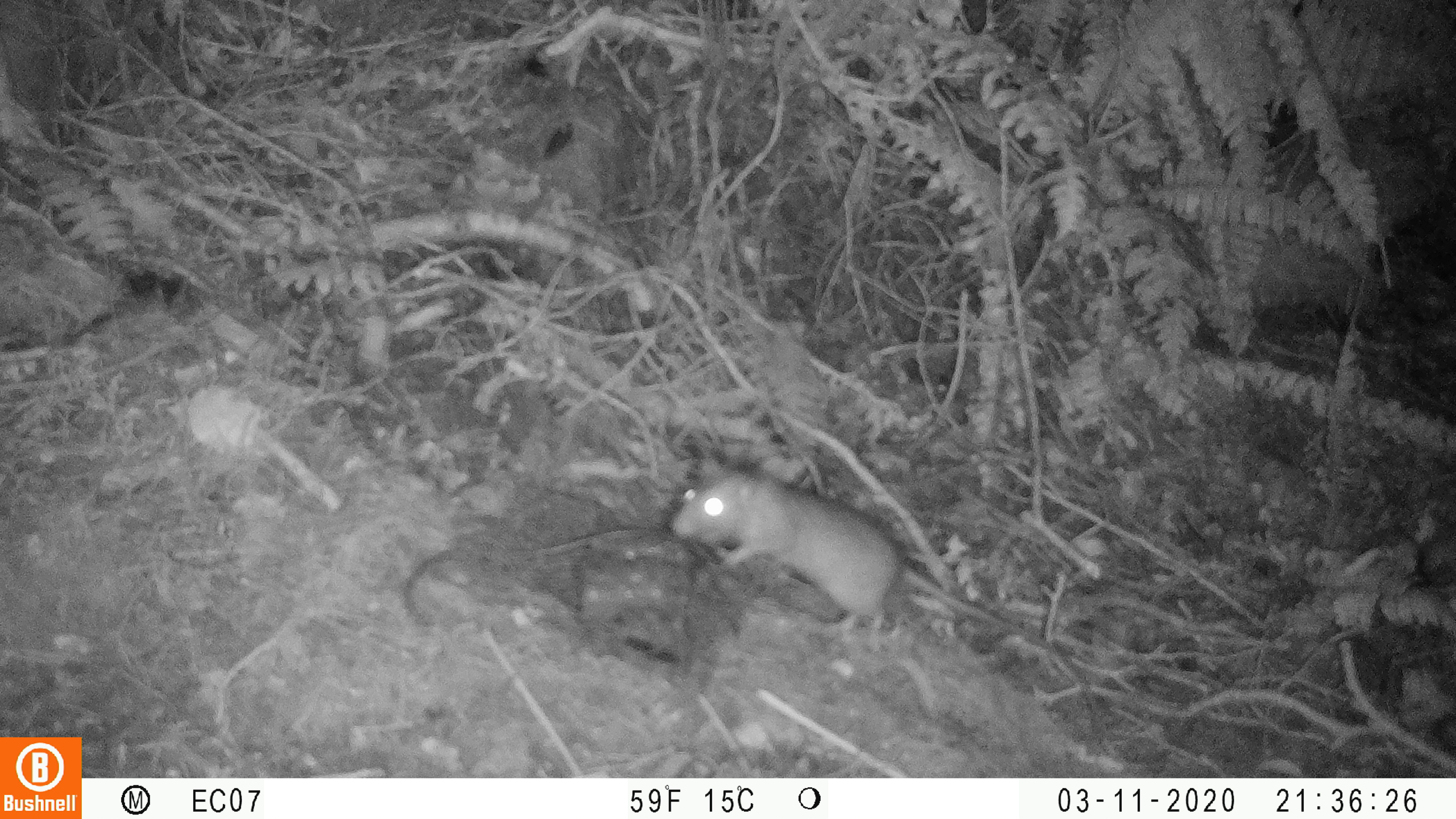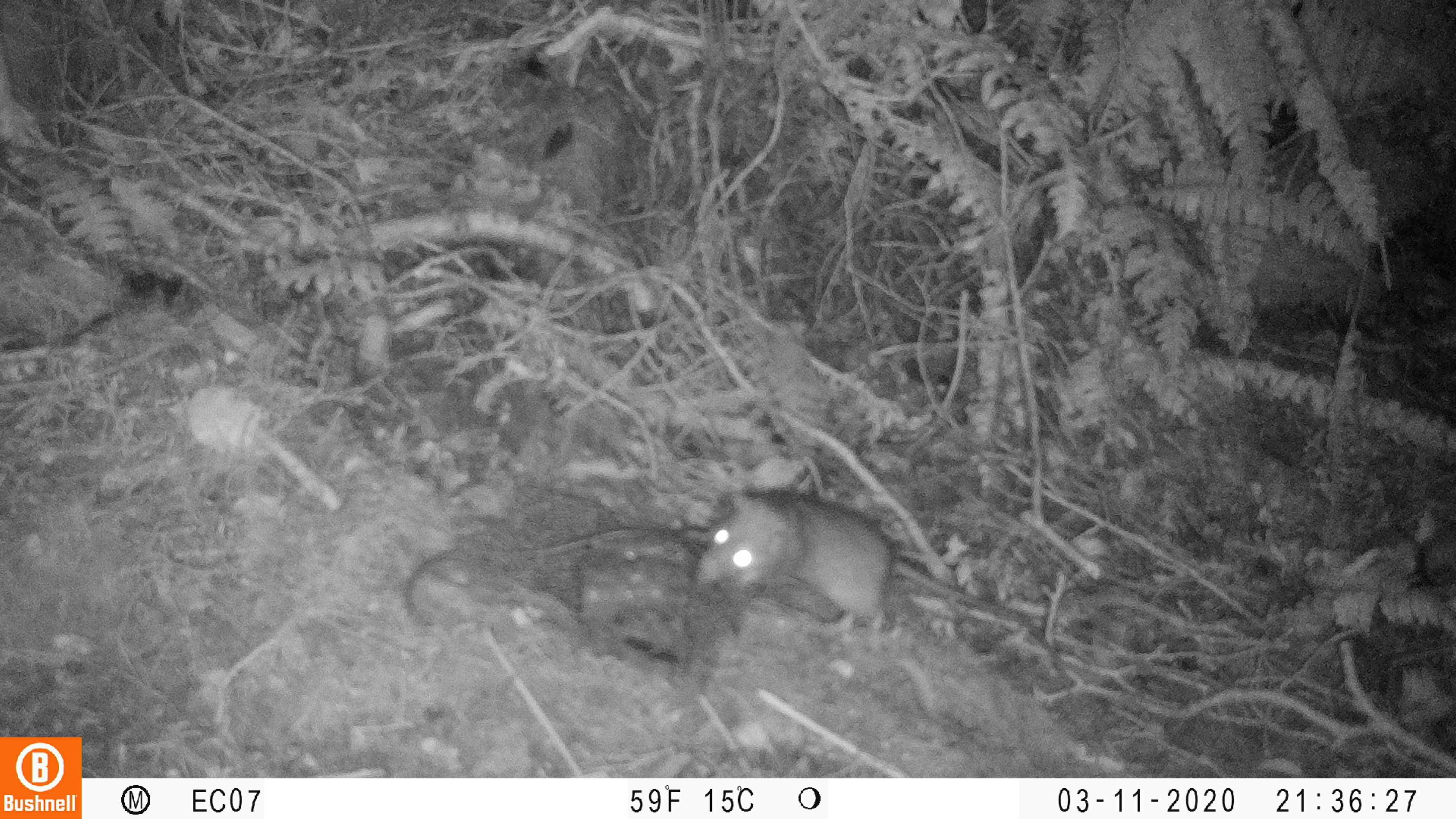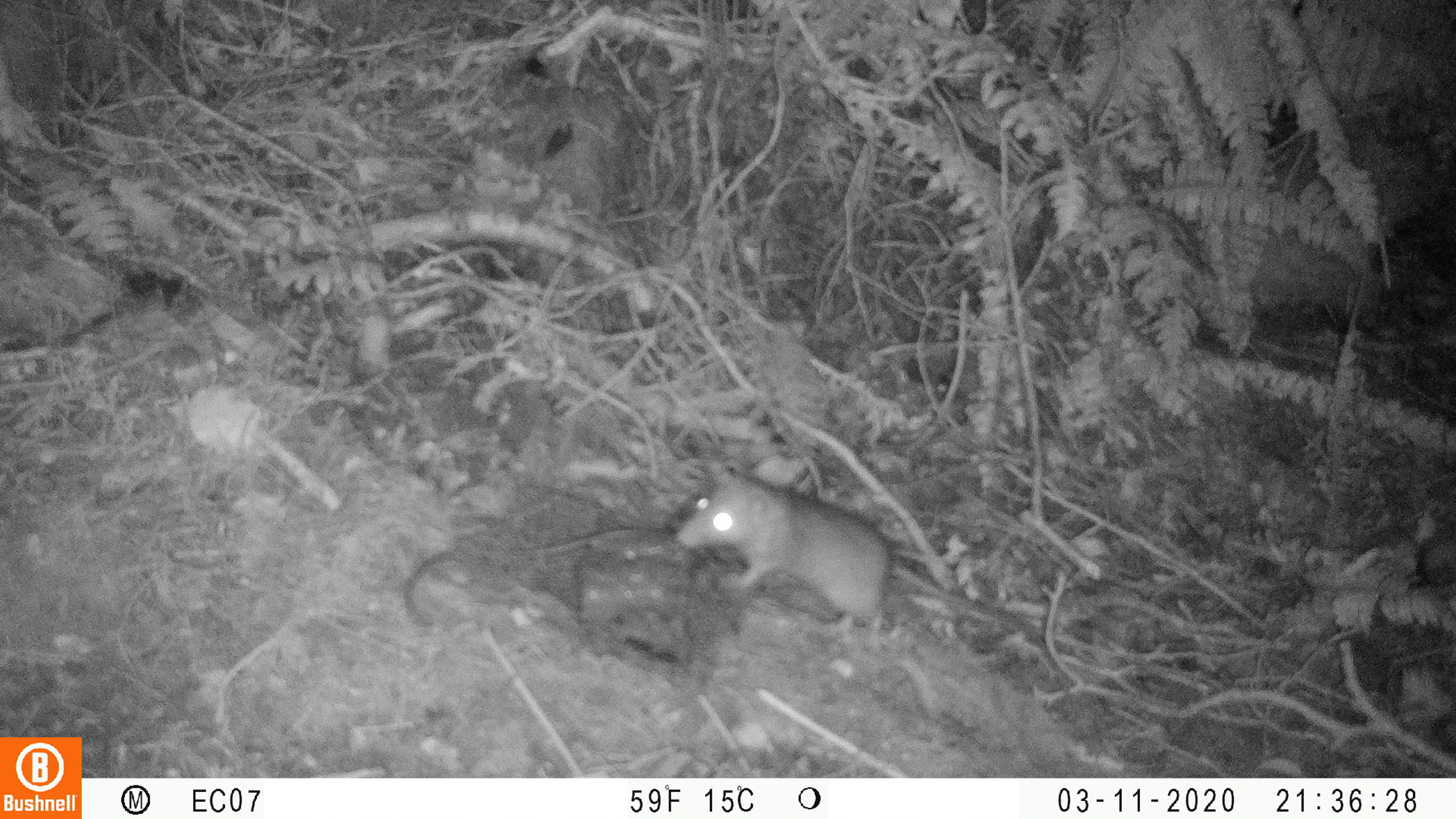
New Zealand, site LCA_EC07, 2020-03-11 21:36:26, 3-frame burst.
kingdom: Animalia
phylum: Chordata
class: Mammalia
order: Rodentia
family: Muridae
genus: Rattus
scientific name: Rattus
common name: rat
Rat (Rattus).